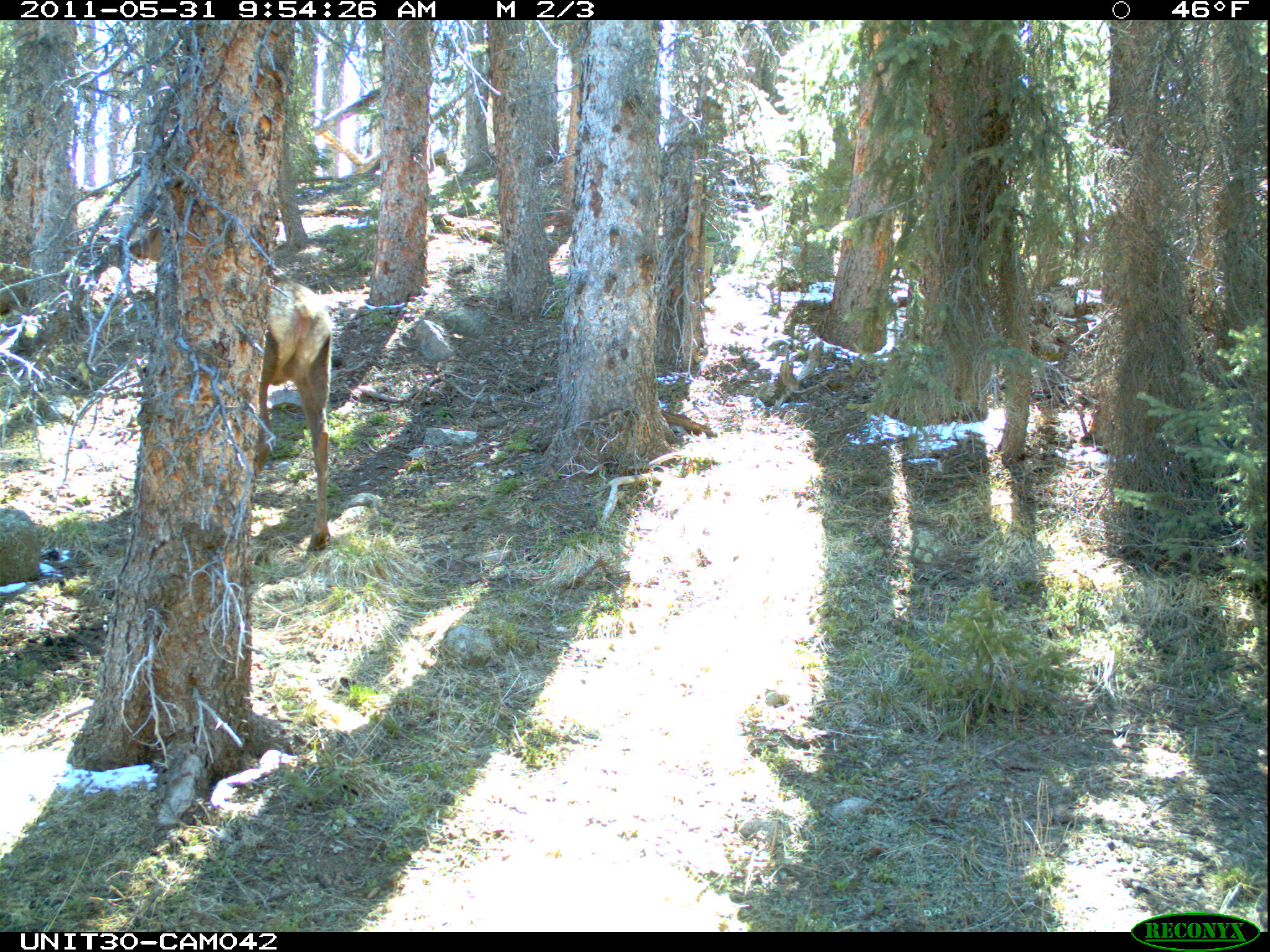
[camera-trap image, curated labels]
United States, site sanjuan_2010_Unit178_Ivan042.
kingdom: Animalia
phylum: Chordata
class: Mammalia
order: Artiodactyla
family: Cervidae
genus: Cervus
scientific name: Cervus elaphus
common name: red deer